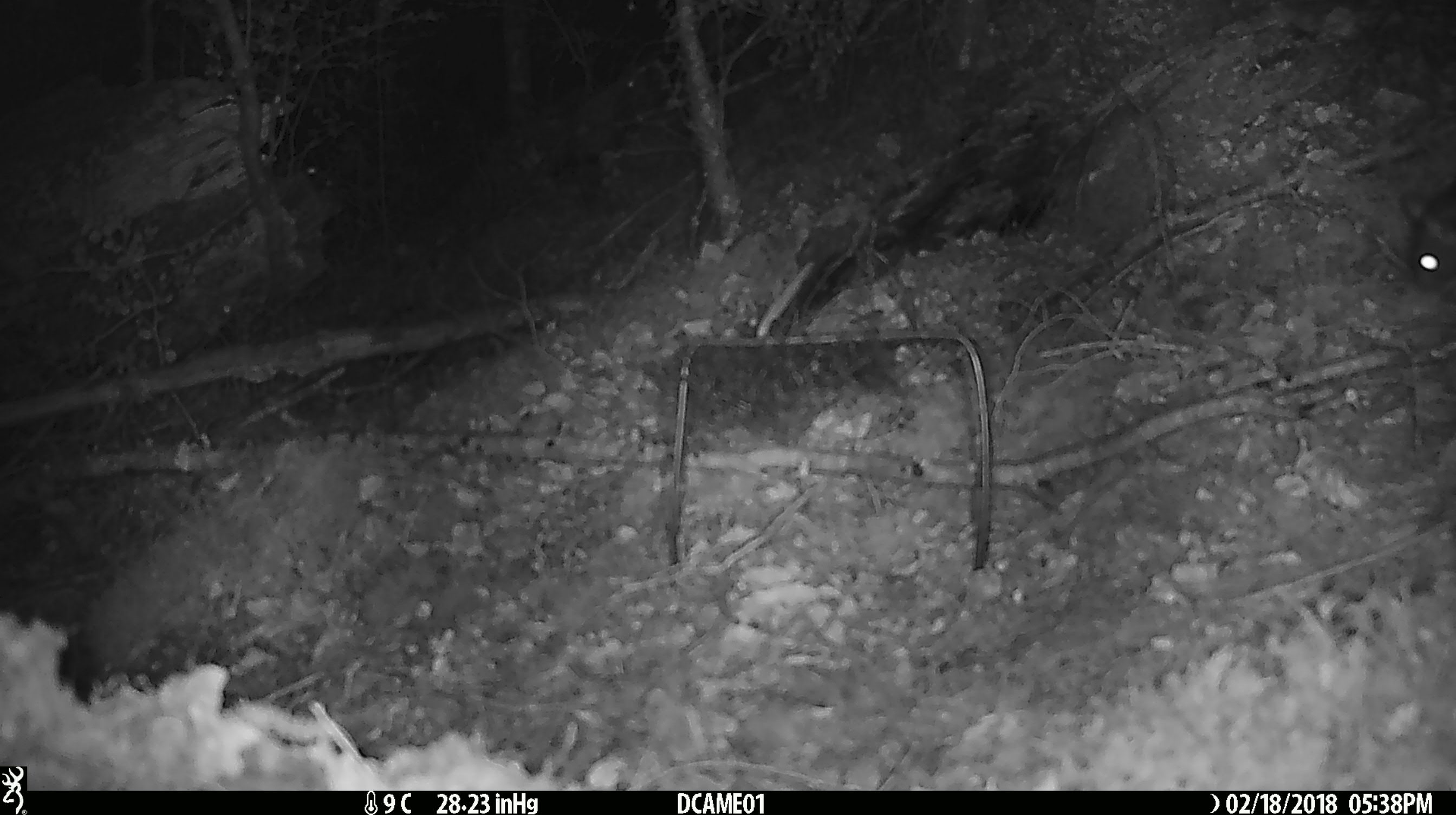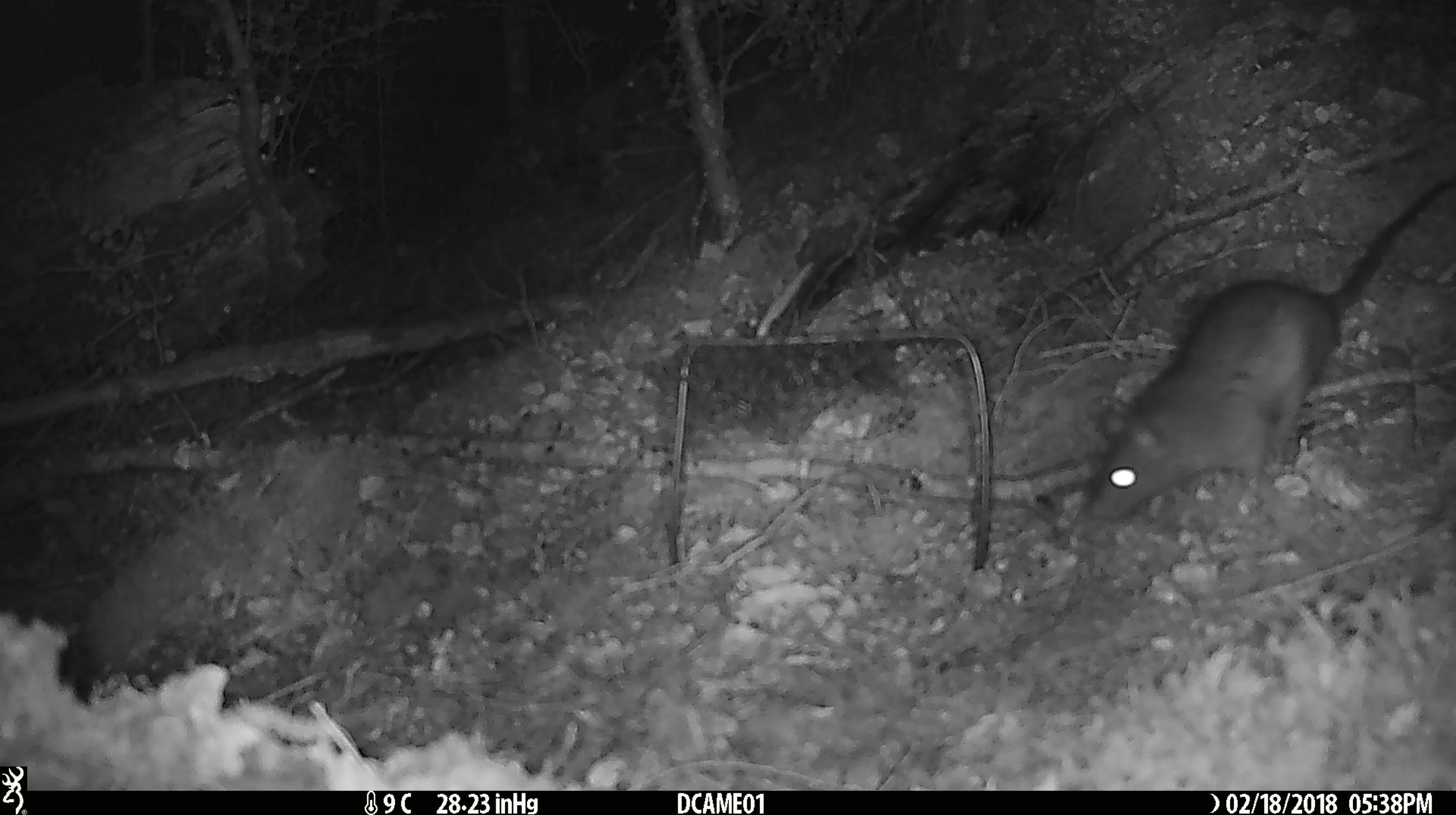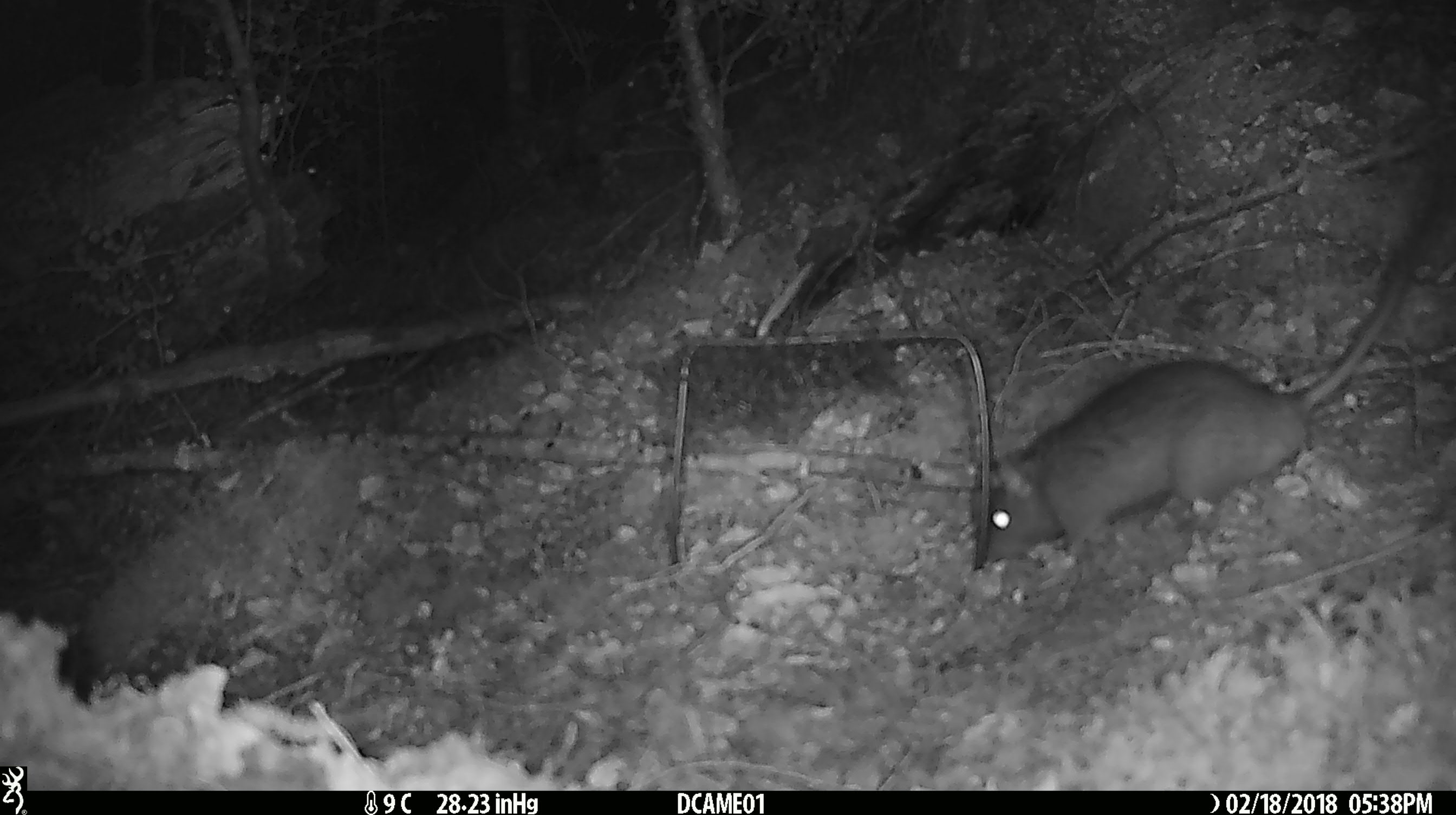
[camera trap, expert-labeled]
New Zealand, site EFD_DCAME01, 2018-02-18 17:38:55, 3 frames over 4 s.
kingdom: Animalia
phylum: Chordata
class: Mammalia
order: Rodentia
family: Muridae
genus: Rattus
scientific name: Rattus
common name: rat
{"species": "rat (Rattus)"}